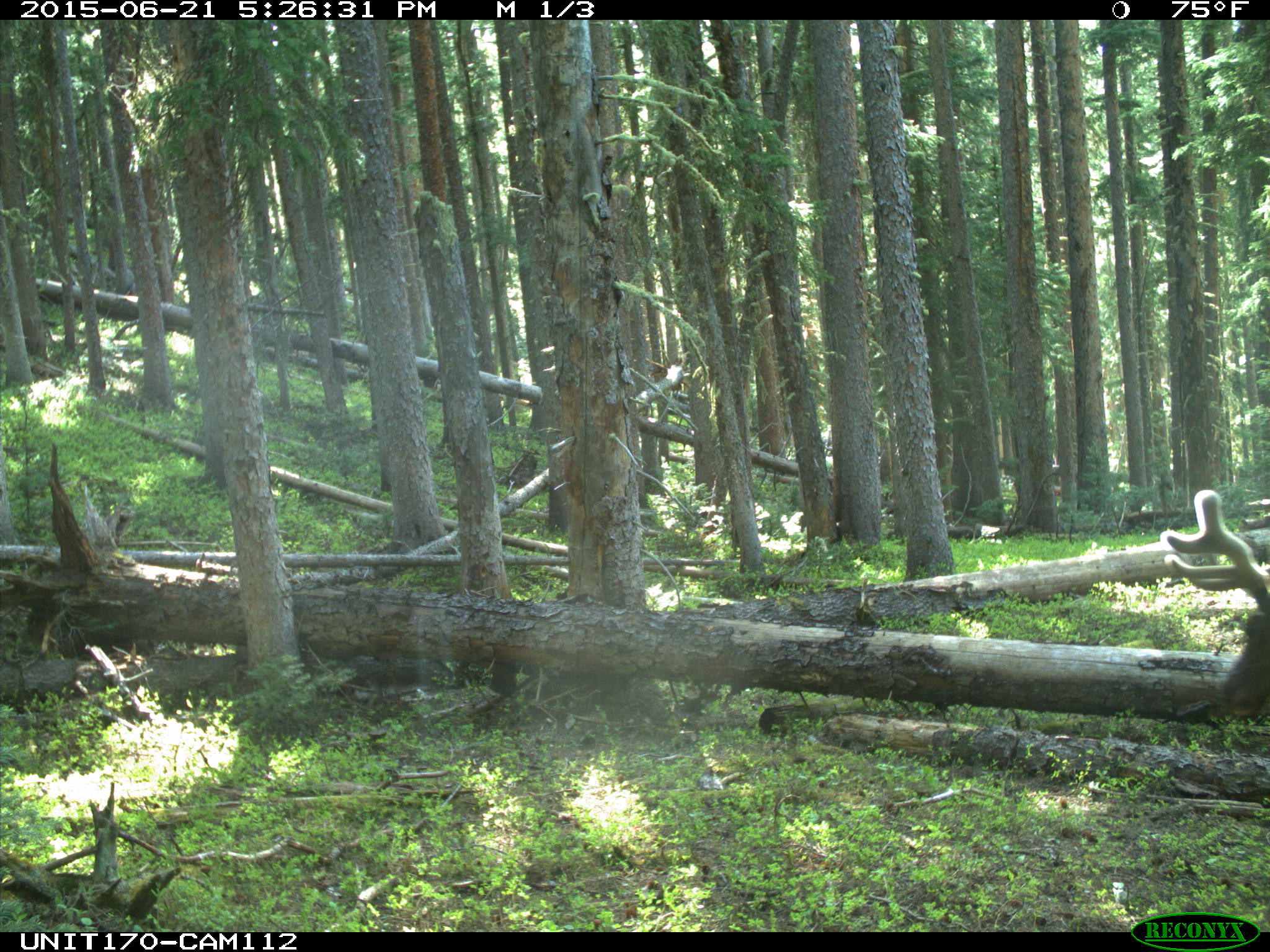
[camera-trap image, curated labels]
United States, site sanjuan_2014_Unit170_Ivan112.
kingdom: Animalia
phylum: Chordata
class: Mammalia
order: Artiodactyla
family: Cervidae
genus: Cervus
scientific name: Cervus elaphus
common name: red deer